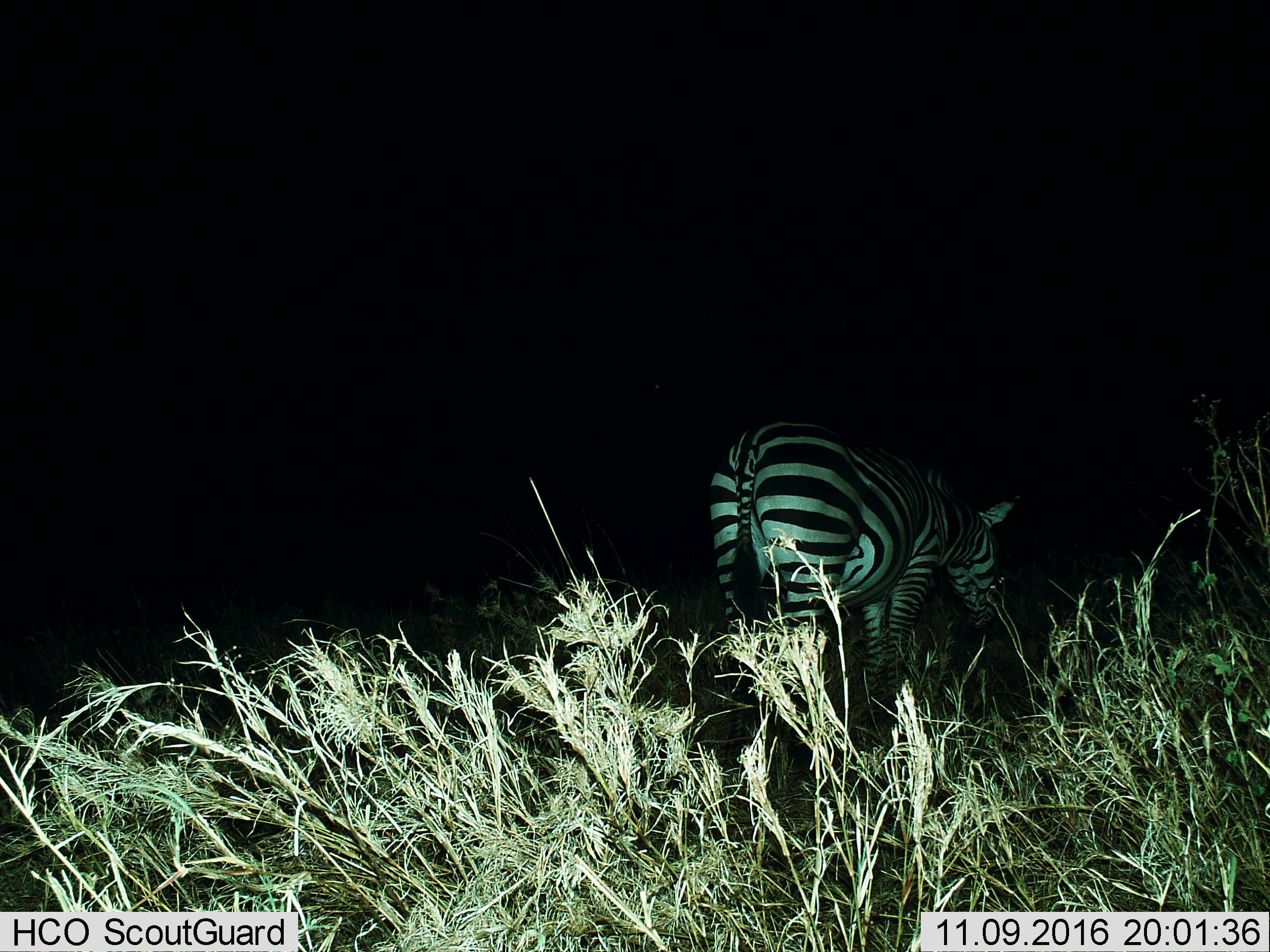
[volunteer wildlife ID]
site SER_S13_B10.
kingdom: Animalia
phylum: Chordata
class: Mammalia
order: Perissodactyla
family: Equidae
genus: Equus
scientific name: Equus quagga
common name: plains zebra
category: zebraplains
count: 1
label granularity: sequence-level